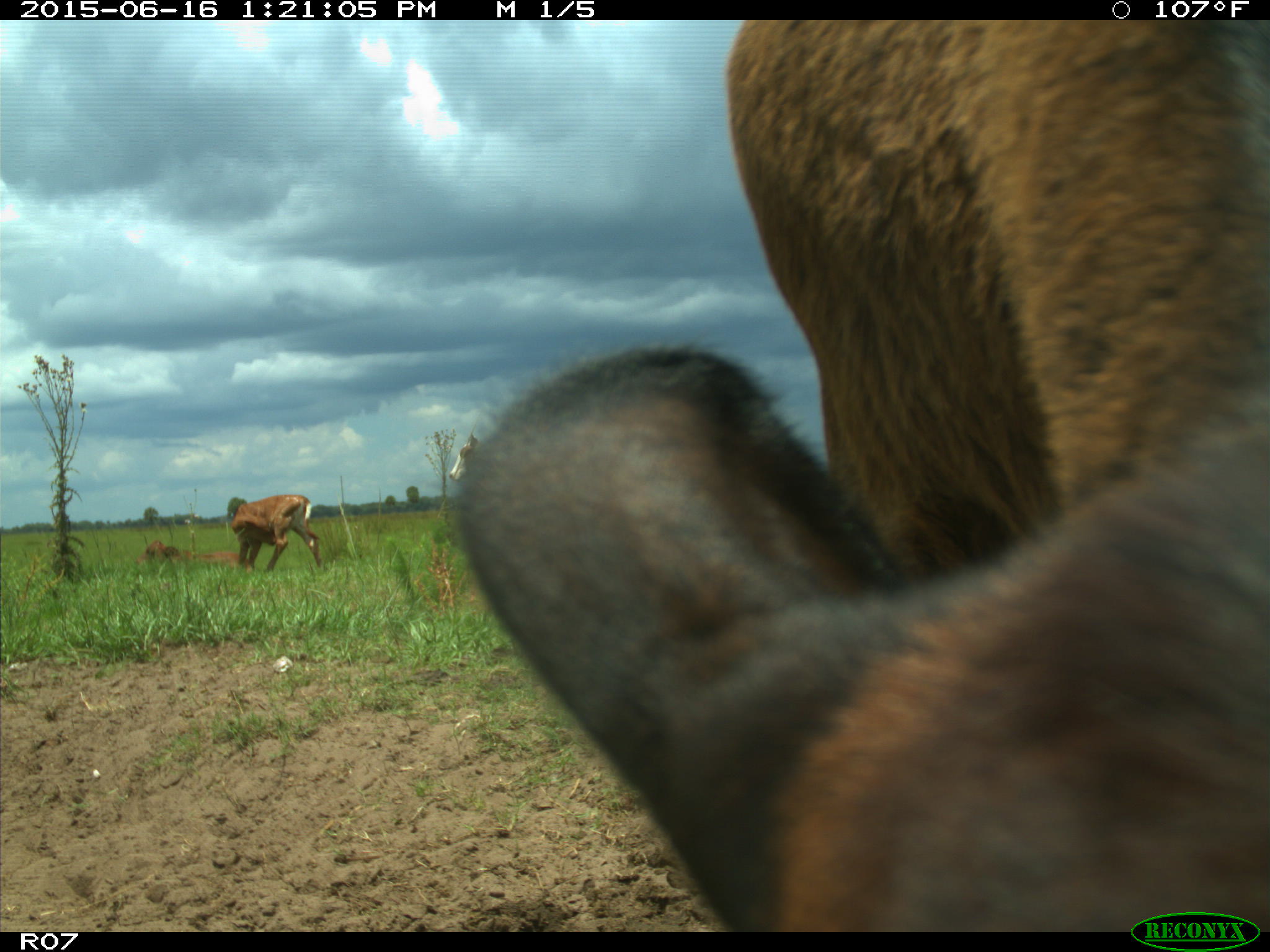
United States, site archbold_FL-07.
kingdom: Animalia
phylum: Chordata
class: Mammalia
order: Artiodactyla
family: Bovidae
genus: Bos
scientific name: Bos taurus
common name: domestic cow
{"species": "Bos taurus (domestic cow)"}